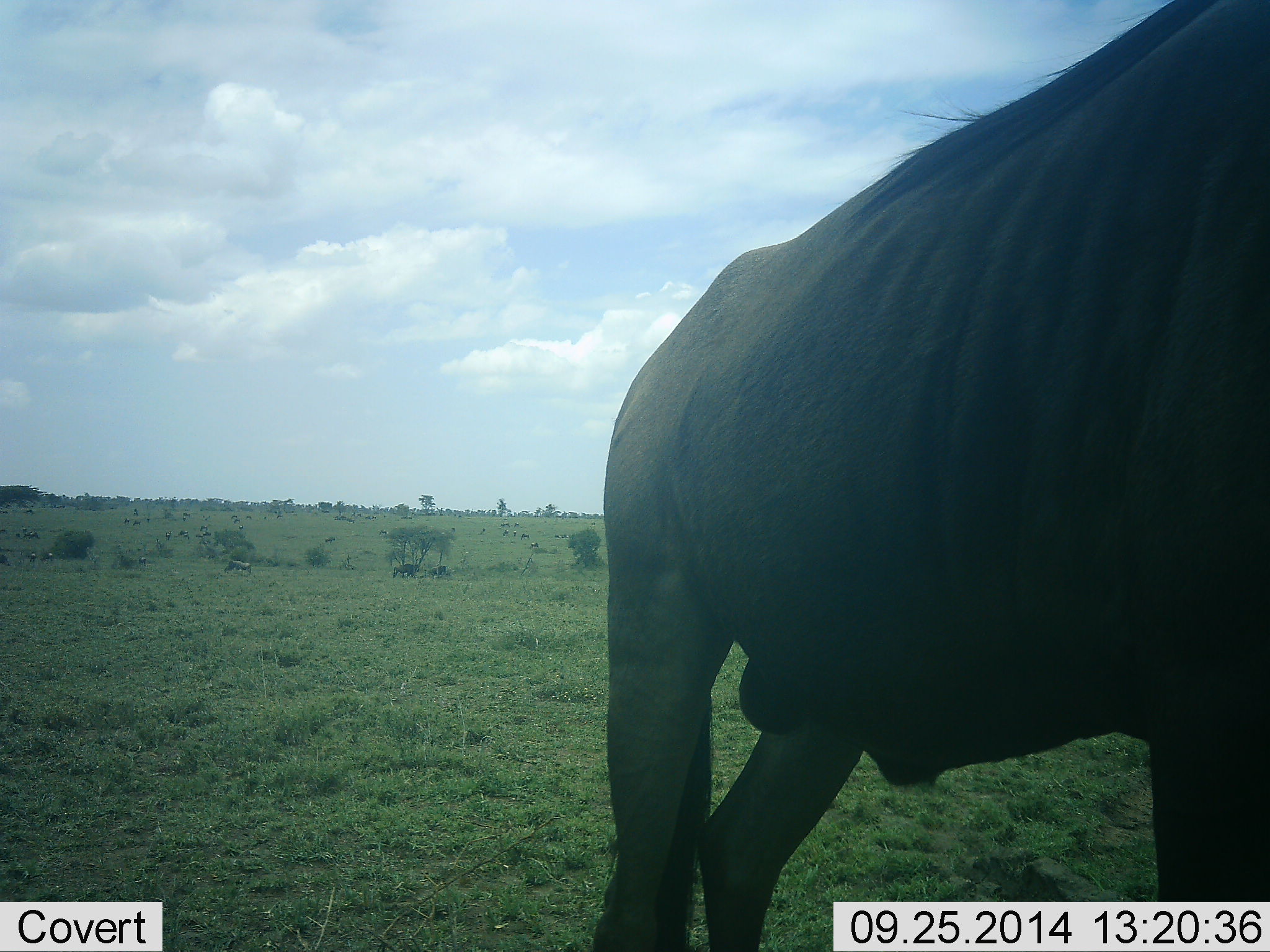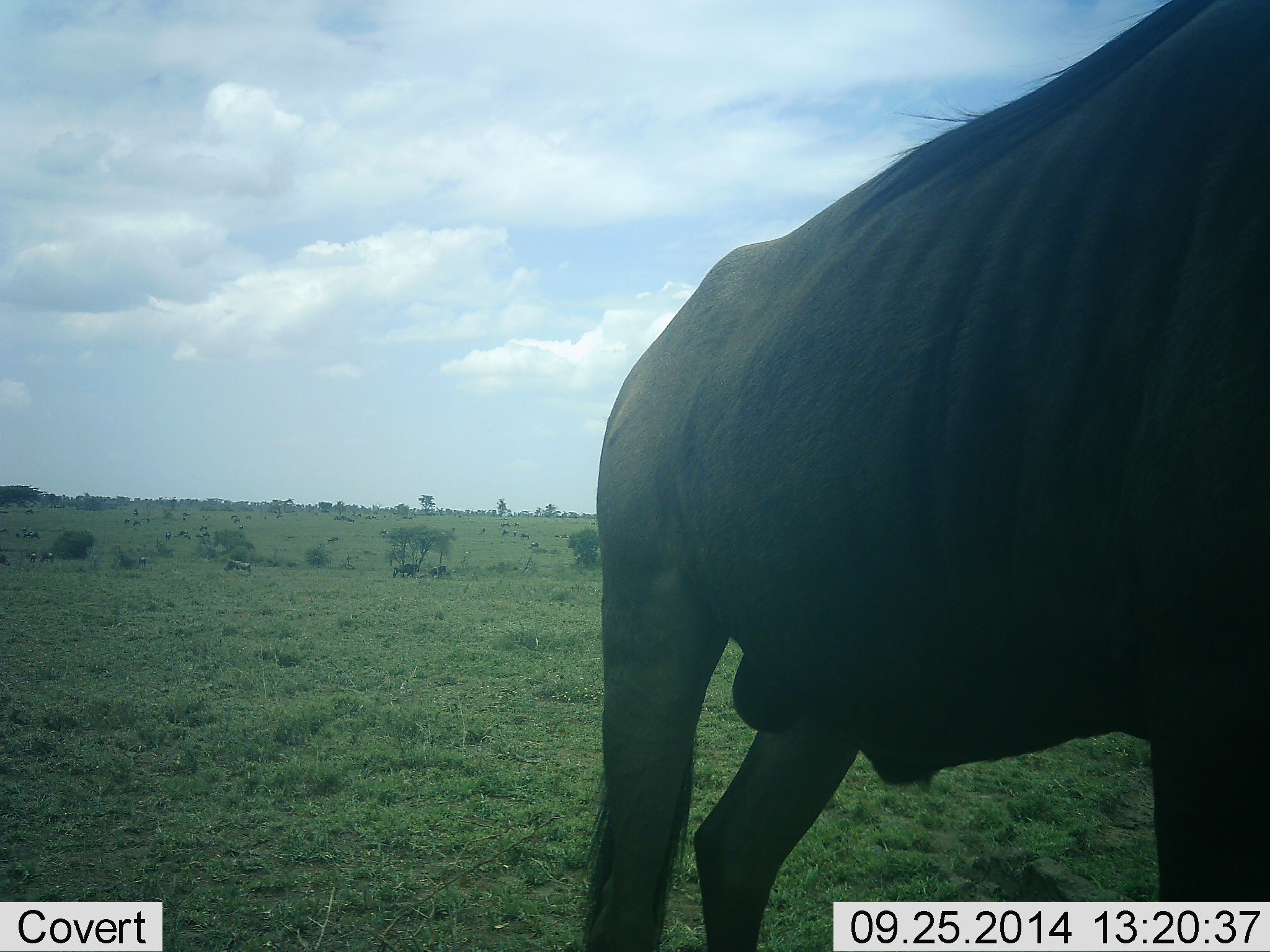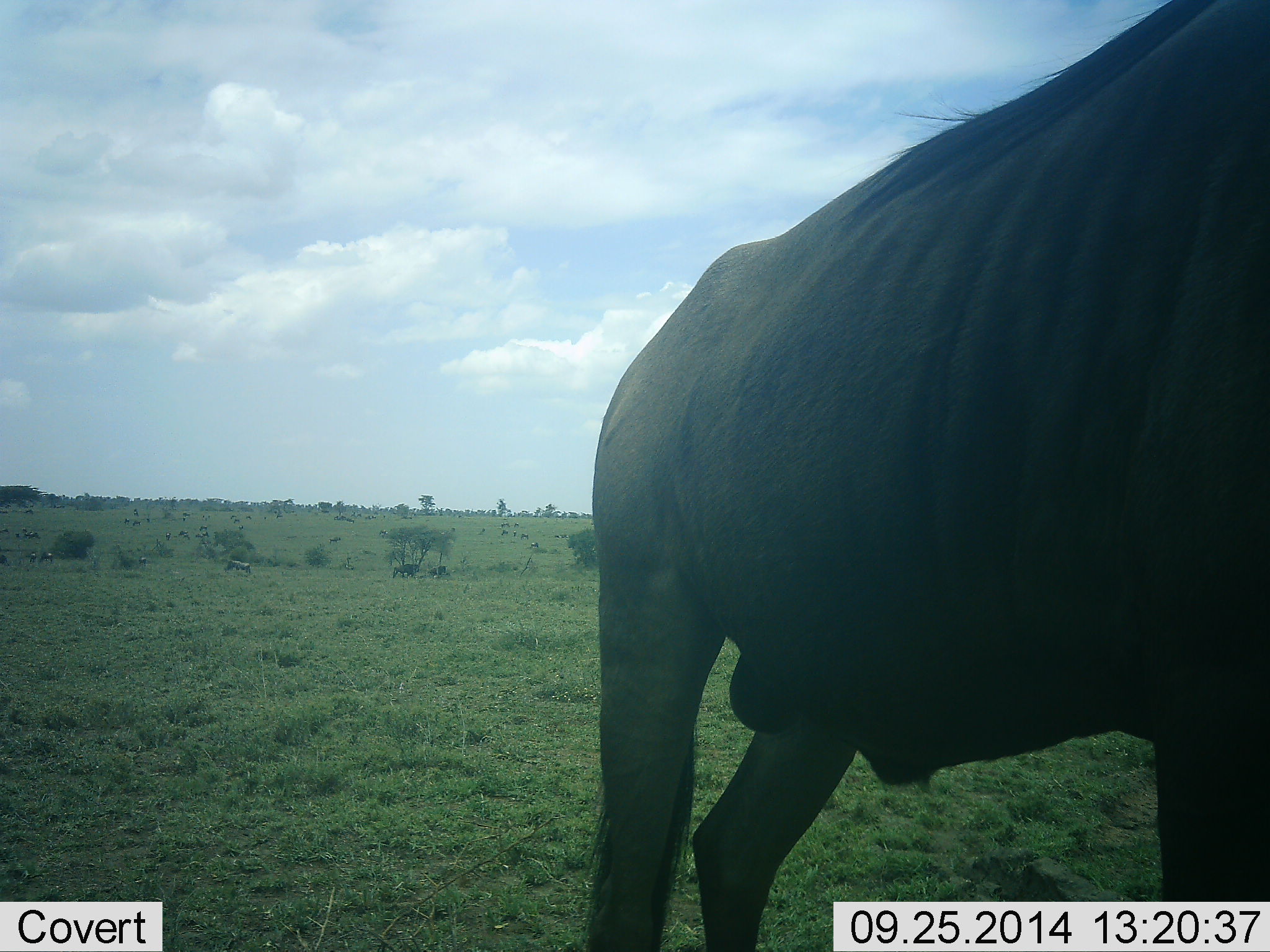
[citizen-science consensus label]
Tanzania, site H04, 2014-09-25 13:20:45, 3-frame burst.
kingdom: Animalia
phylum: Chordata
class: Mammalia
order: Artiodactyla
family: Bovidae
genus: Connochaetes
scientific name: Connochaetes taurinus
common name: blue wildebeest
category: wildebeest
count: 1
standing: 90%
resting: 0%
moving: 10%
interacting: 0%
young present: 0%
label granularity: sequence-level